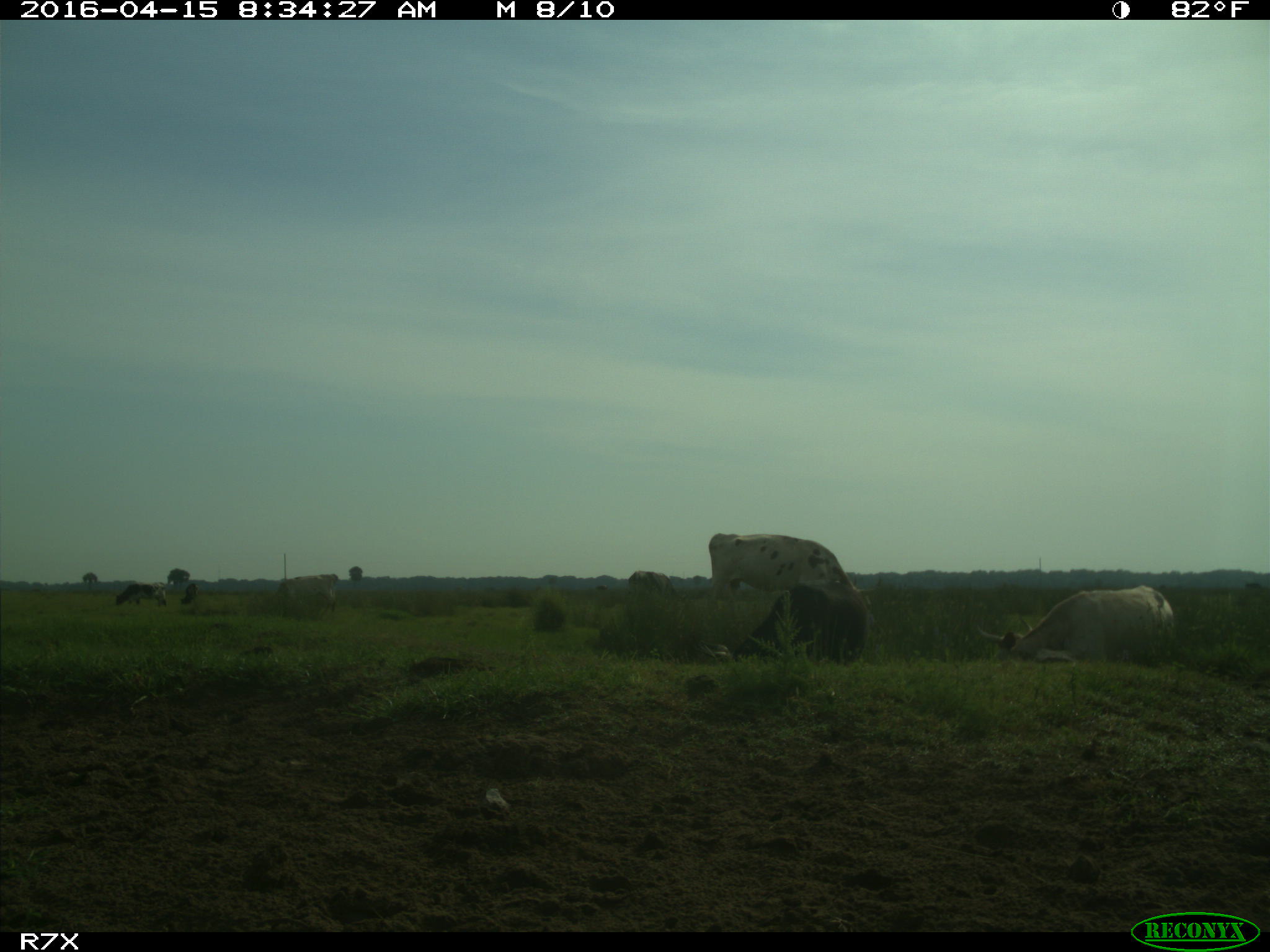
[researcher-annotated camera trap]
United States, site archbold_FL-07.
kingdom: Animalia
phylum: Chordata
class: Mammalia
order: Artiodactyla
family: Bovidae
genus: Bos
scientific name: Bos taurus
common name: domestic cow